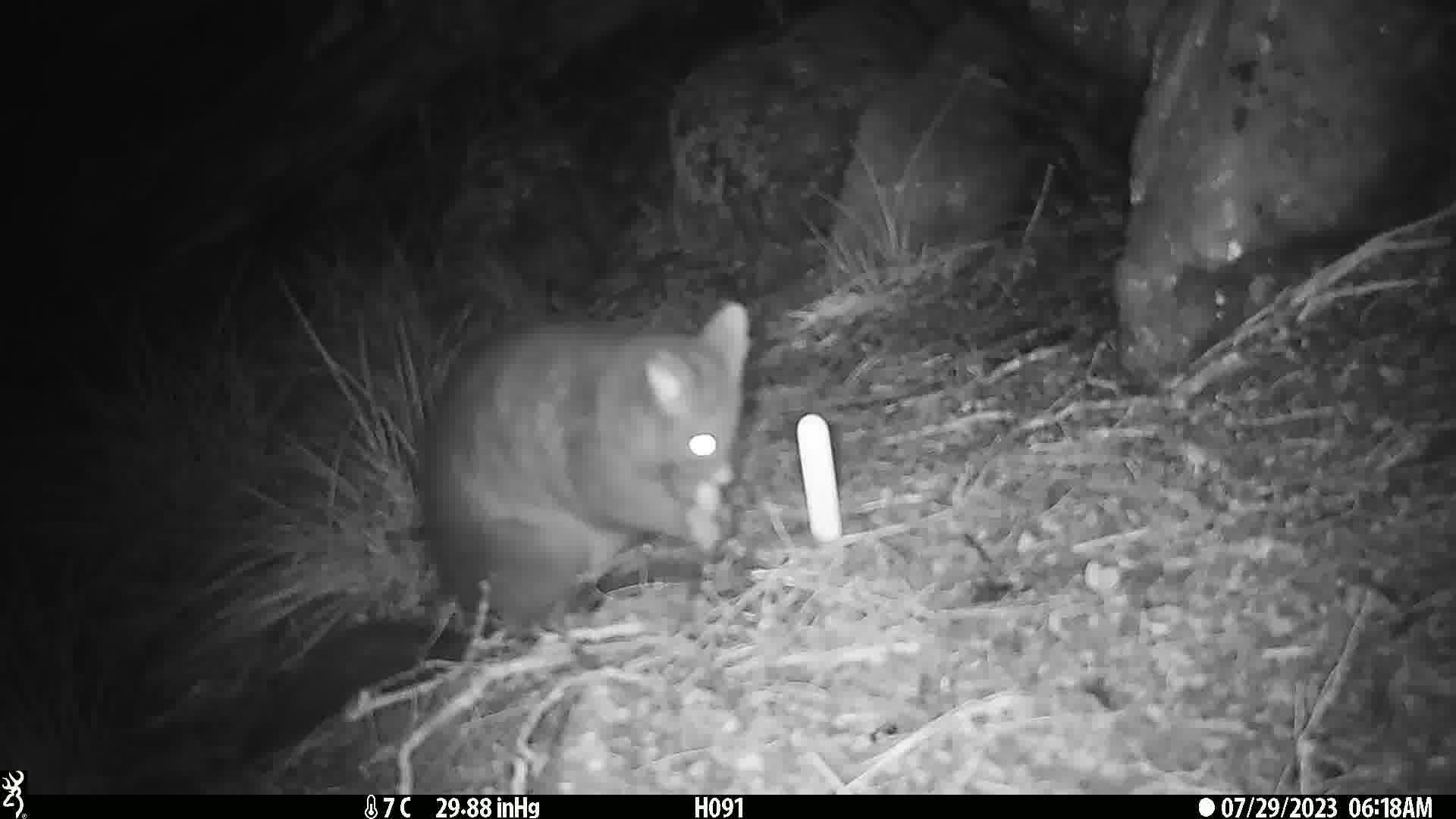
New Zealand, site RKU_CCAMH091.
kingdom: Animalia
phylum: Chordata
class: Mammalia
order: Diprotodontia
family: Phalangeridae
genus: Trichosurus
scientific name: Trichosurus vulpecula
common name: common brushtail possum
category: possum